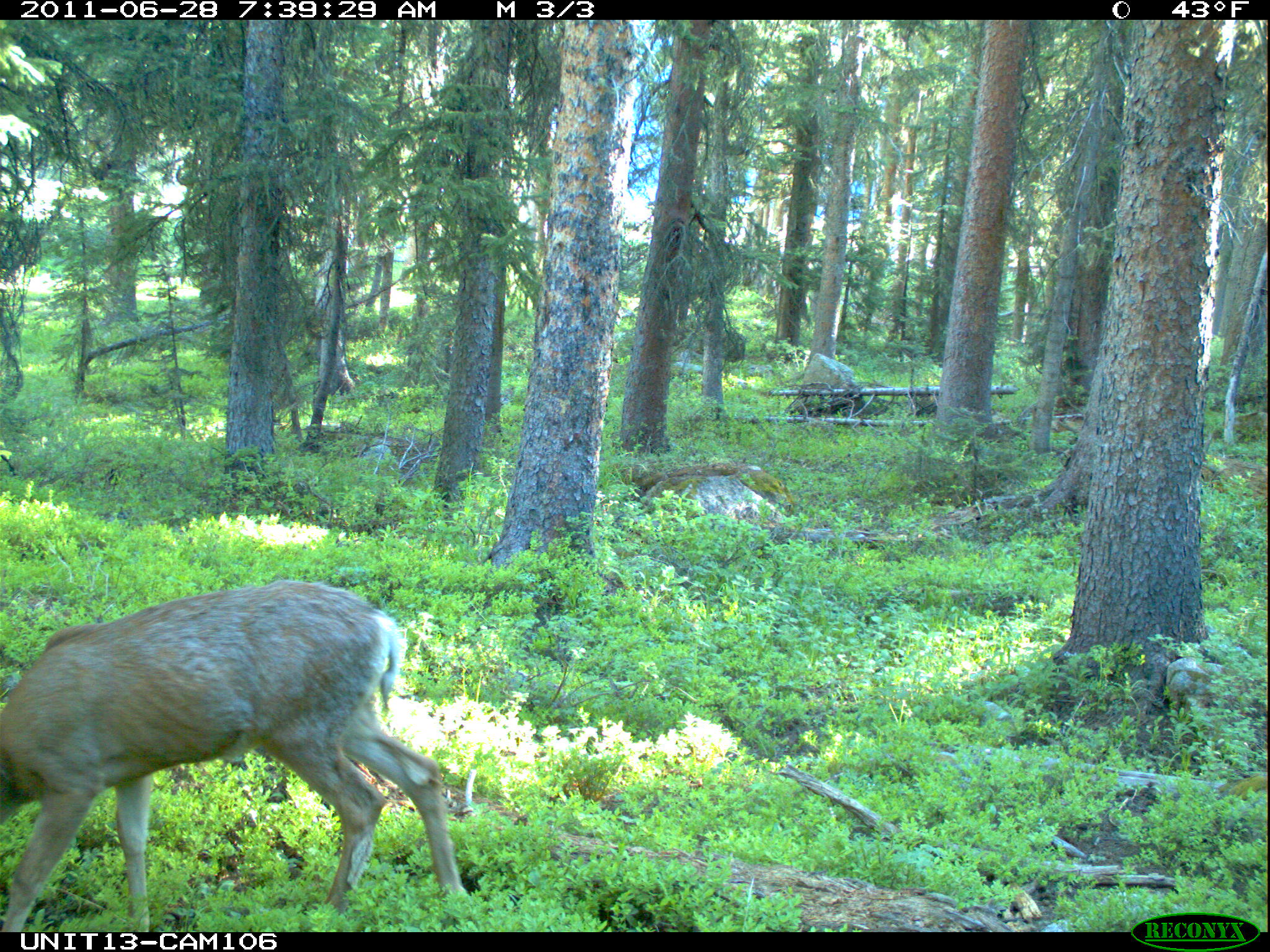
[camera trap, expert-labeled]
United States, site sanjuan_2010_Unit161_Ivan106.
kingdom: Animalia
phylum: Chordata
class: Mammalia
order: Artiodactyla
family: Cervidae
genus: Odocoileus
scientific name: Odocoileus hemionus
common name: mule deer